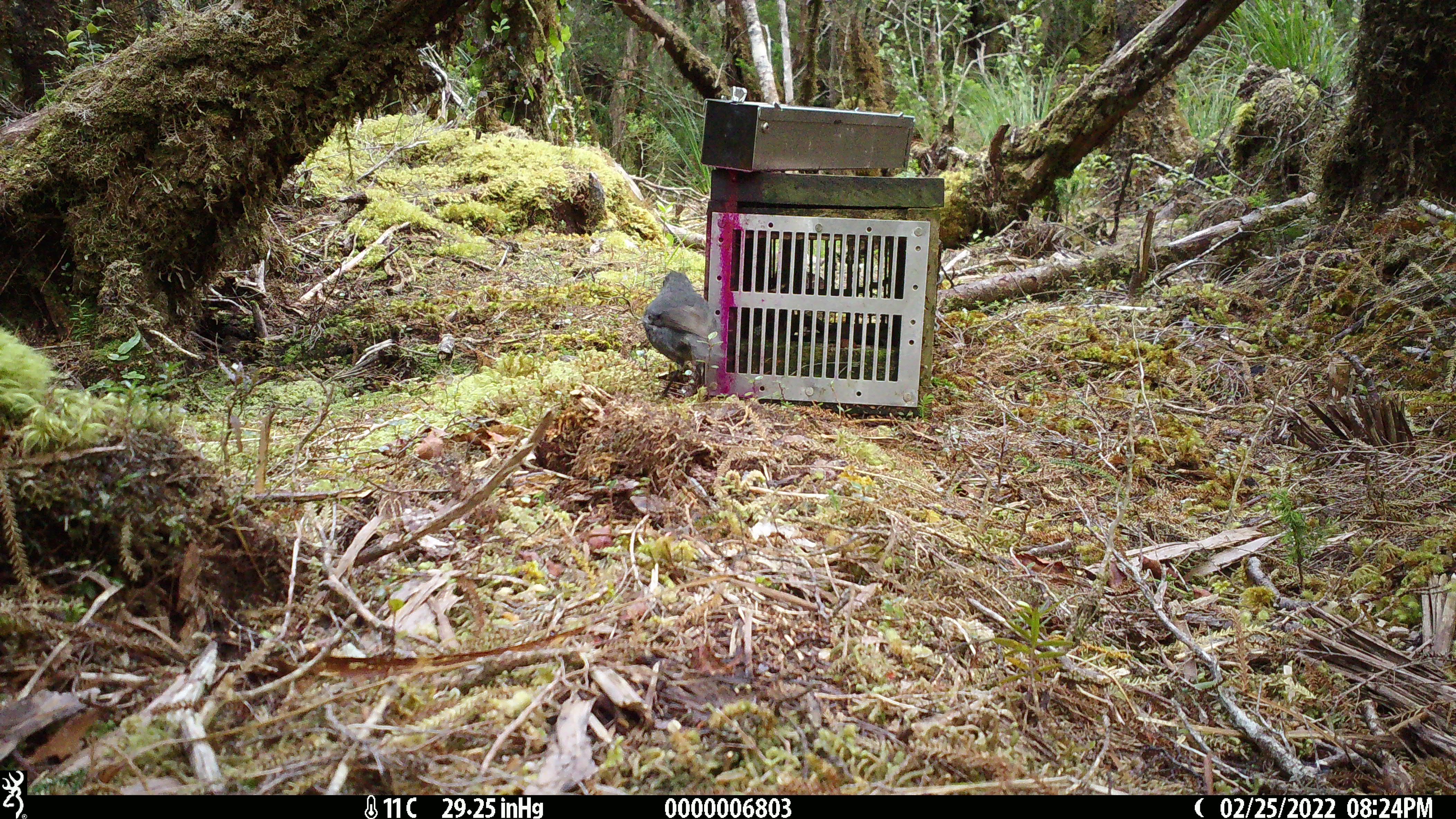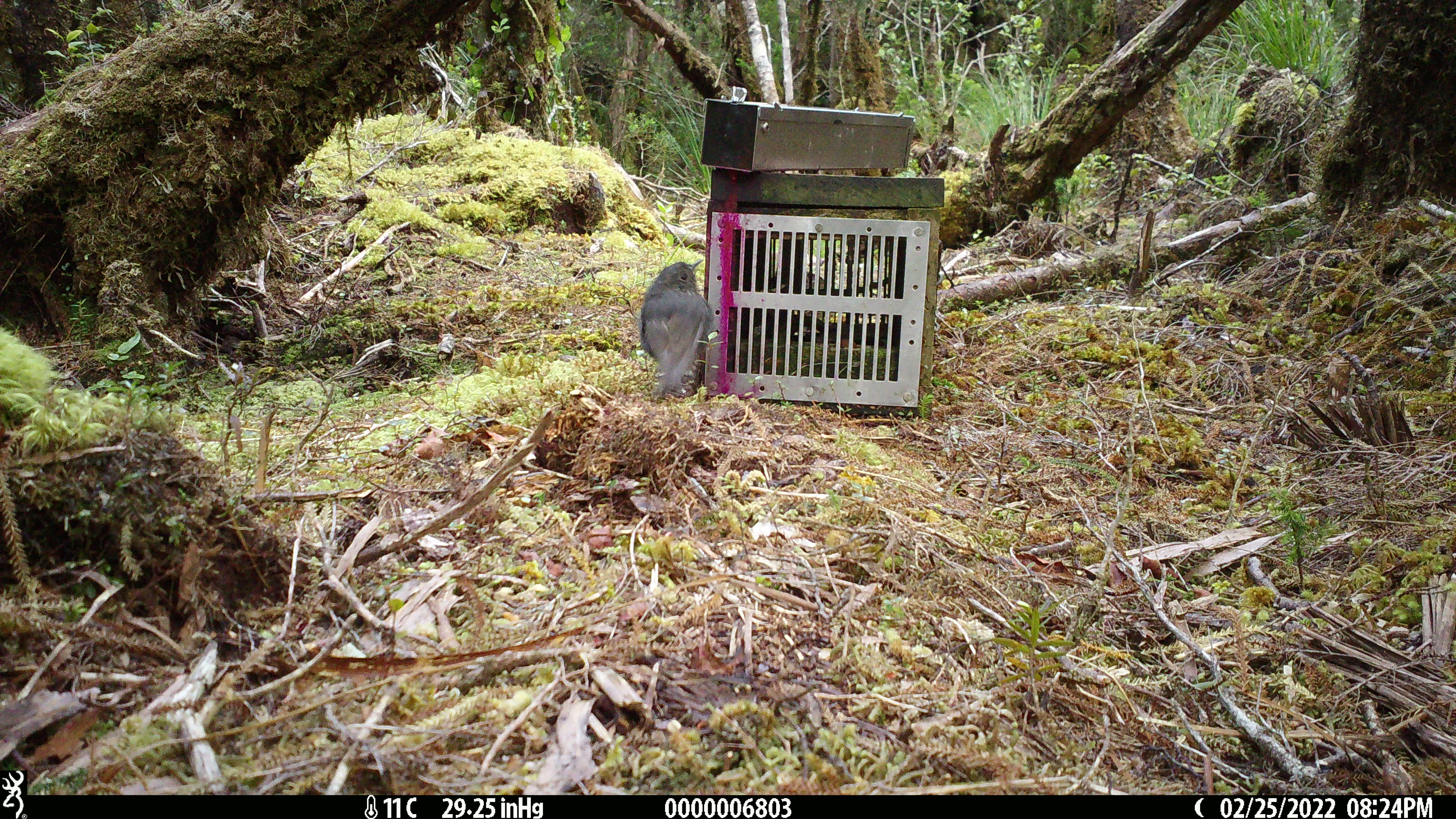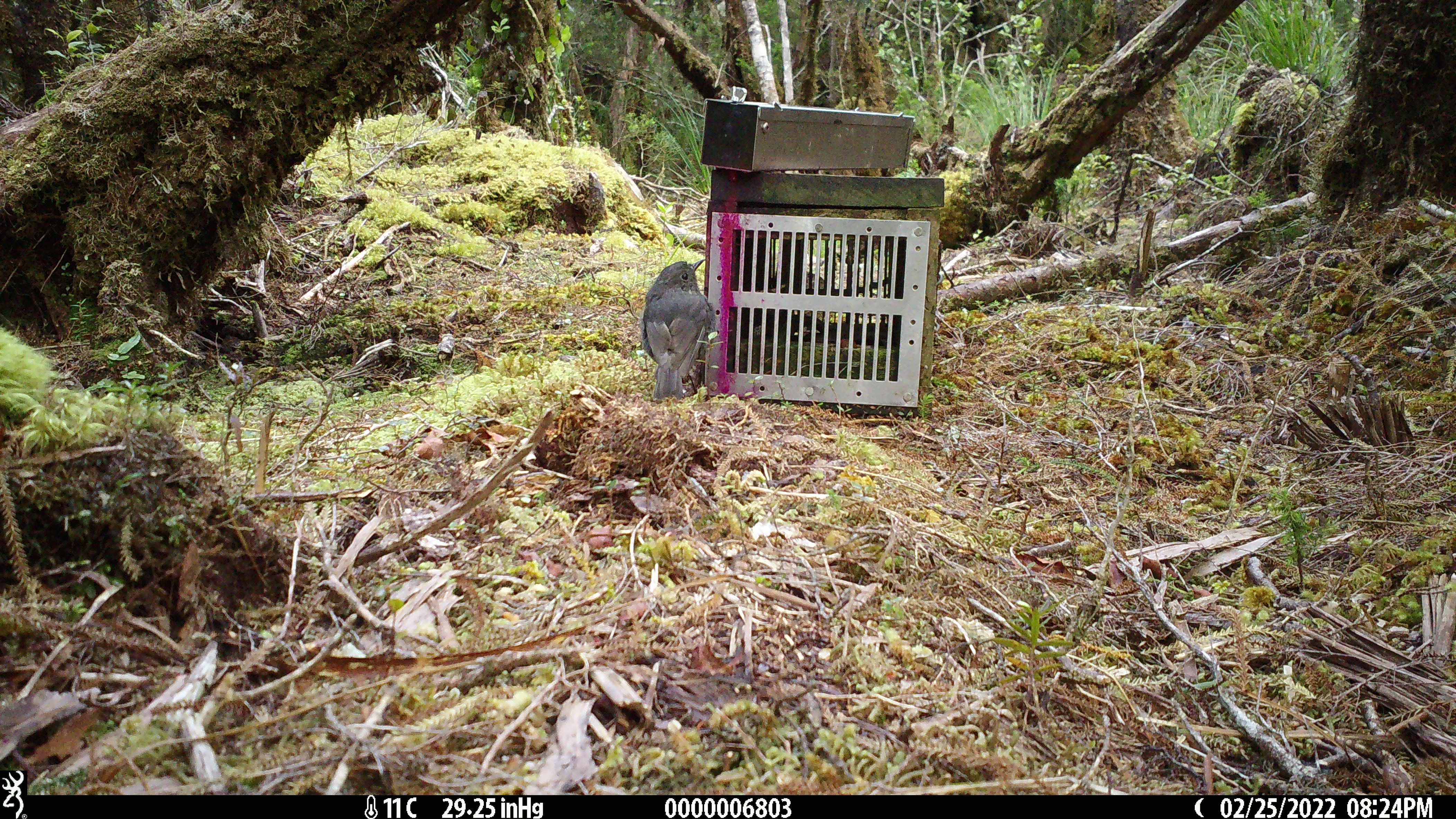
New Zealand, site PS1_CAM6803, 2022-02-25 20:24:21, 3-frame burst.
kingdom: Animalia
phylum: Chordata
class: Aves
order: Passeriformes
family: Petroicidae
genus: Petroica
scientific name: Petroica australis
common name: new zealand robin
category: robin